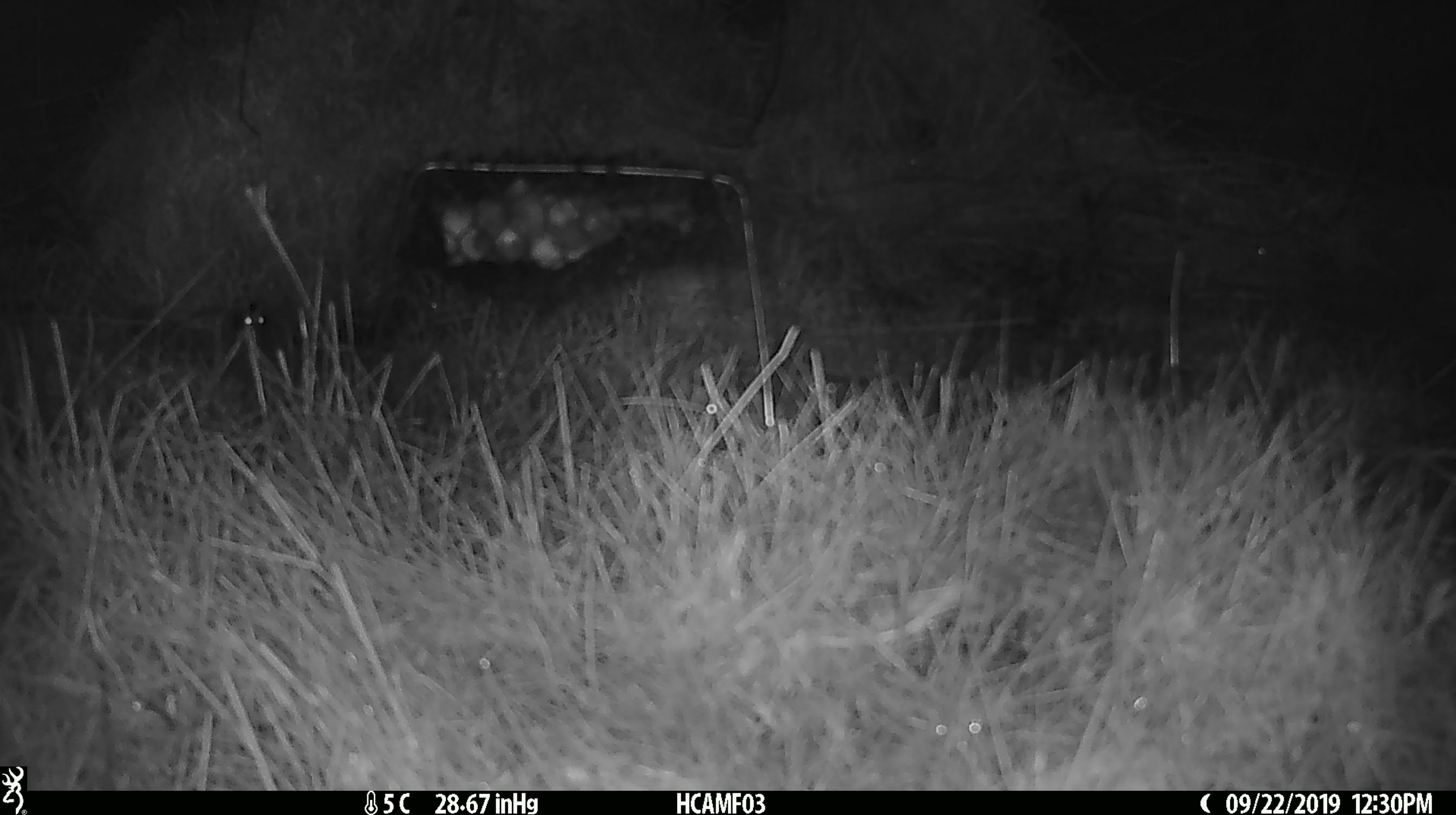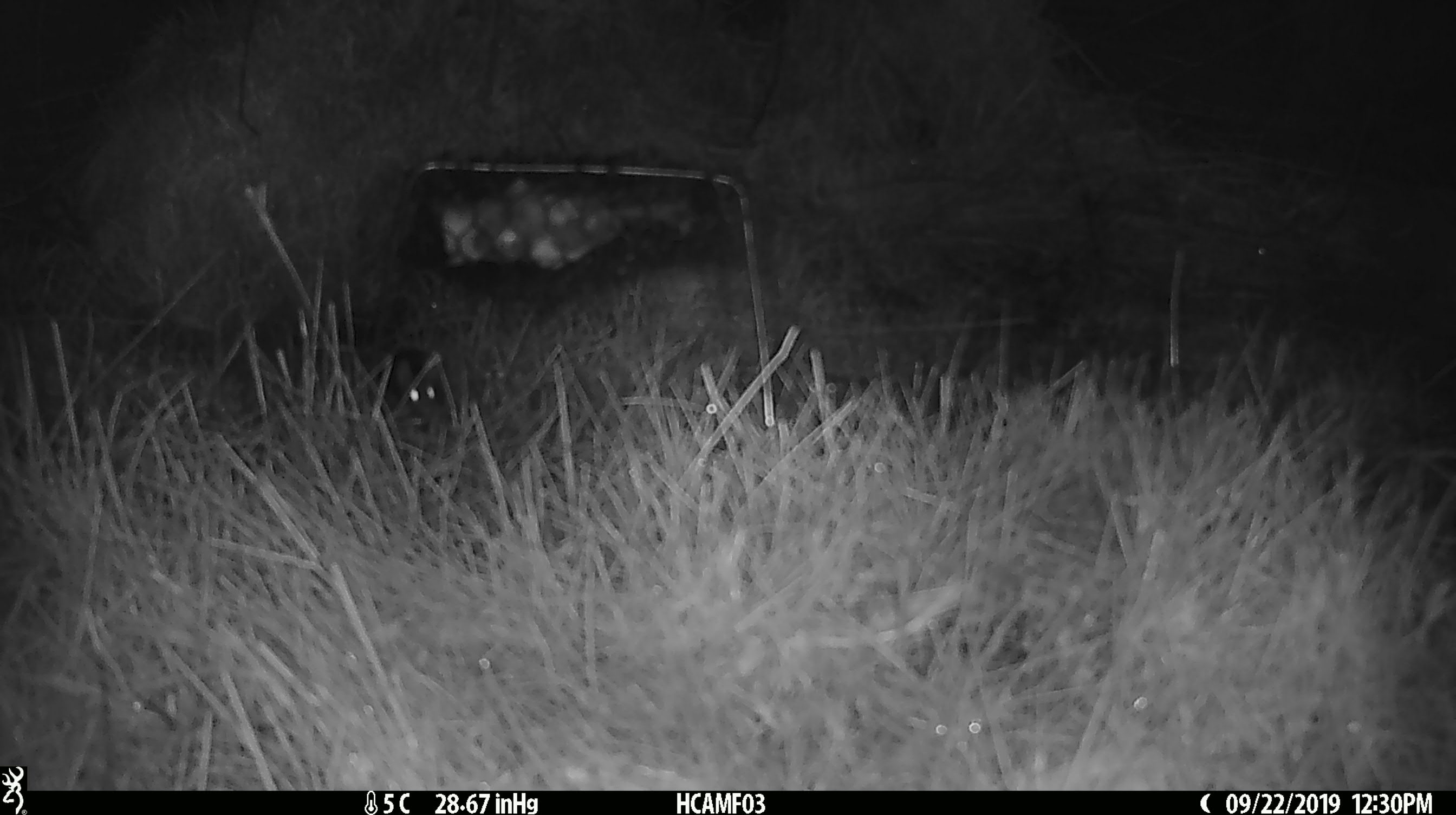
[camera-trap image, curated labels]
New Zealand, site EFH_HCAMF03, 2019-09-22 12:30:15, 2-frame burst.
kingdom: Animalia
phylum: Chordata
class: Mammalia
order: Rodentia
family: Muridae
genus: Mus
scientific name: Mus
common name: mouse